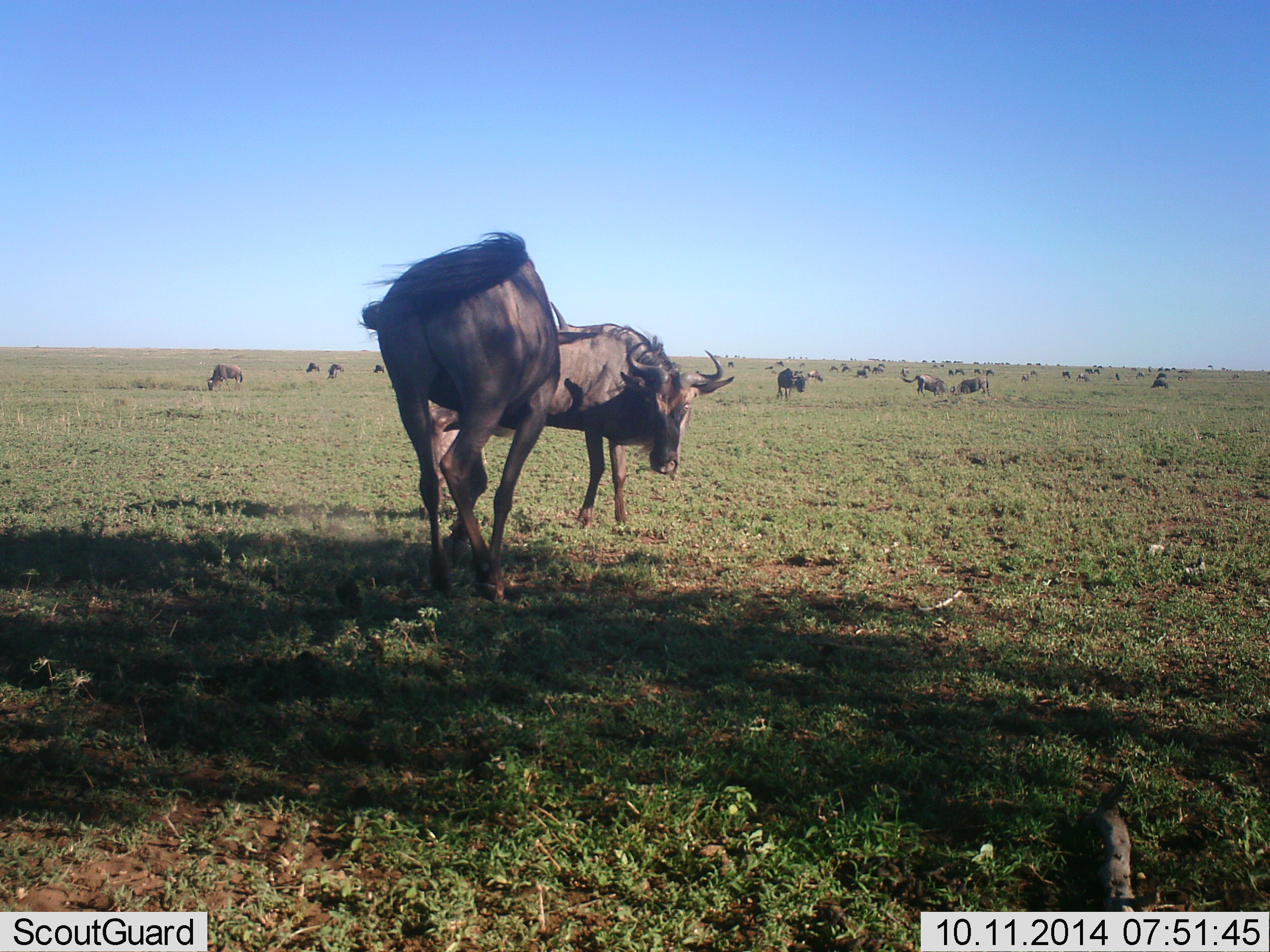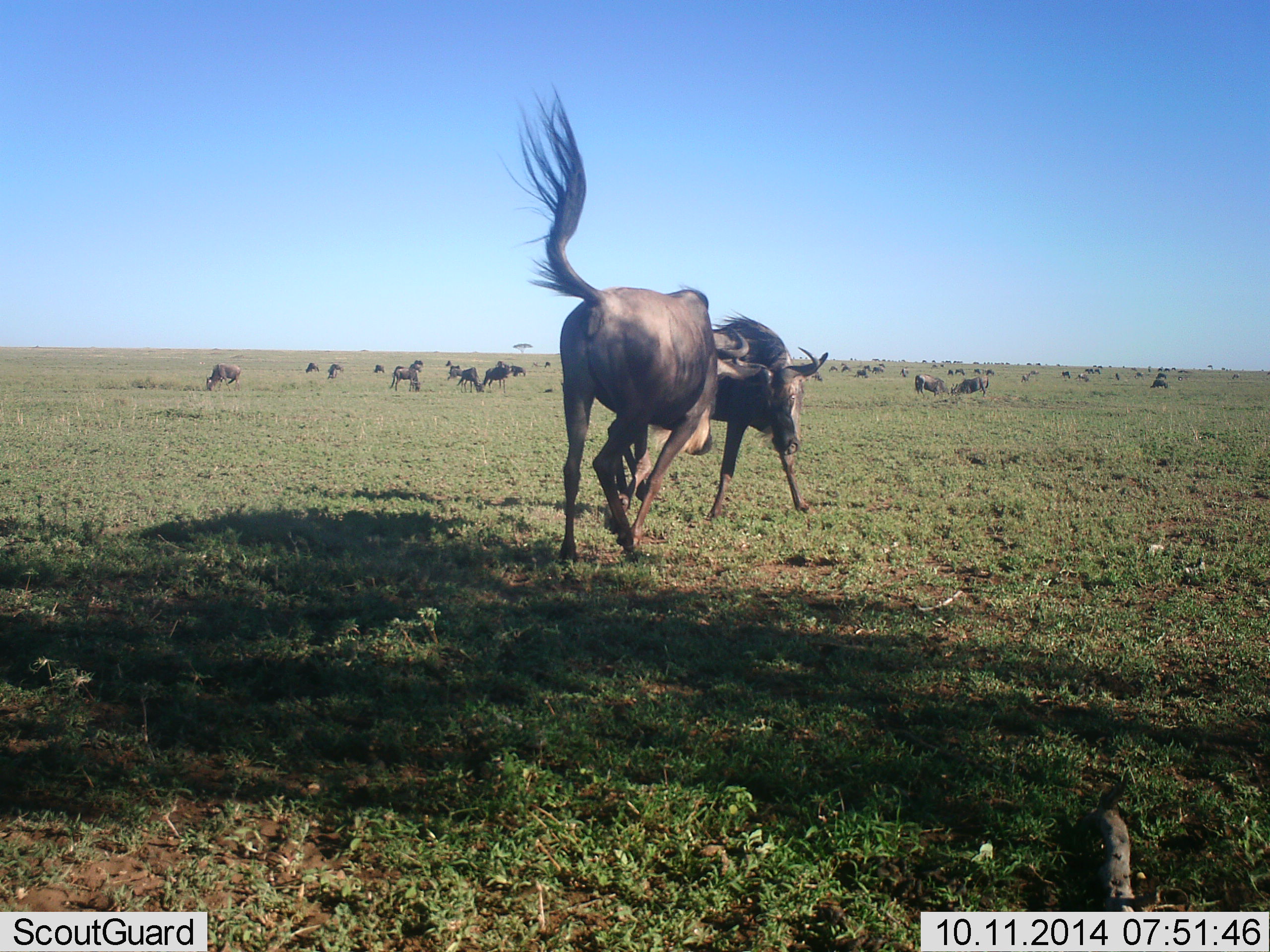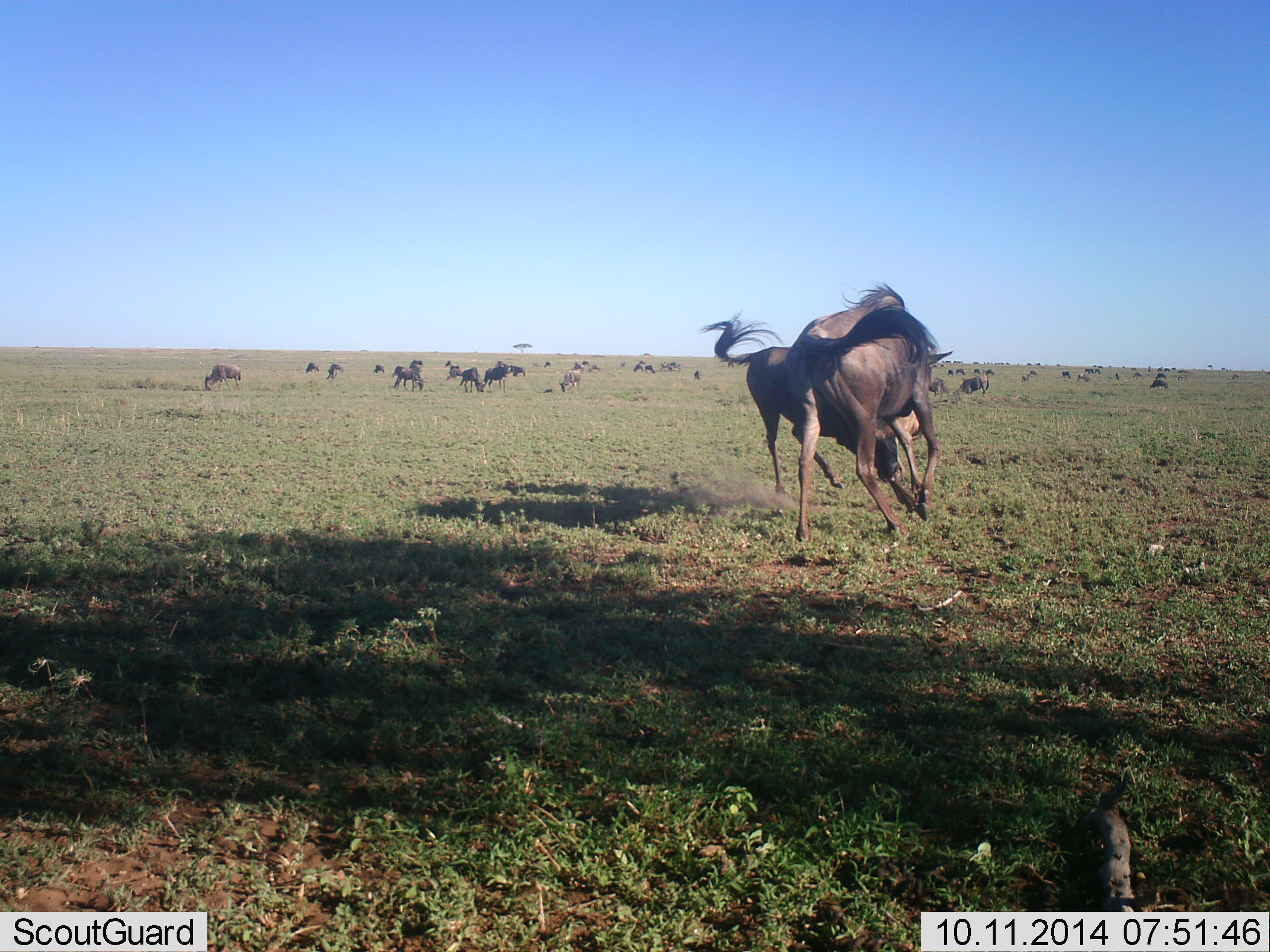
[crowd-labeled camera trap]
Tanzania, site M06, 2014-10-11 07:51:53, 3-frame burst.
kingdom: Animalia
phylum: Chordata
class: Mammalia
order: Artiodactyla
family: Bovidae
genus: Connochaetes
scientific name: Connochaetes taurinus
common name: blue wildebeest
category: wildebeest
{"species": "wildebeest (blue wildebeest) (Connochaetes taurinus)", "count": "11-50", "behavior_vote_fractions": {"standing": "50%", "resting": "0%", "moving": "30%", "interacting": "90%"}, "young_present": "0%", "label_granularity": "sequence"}